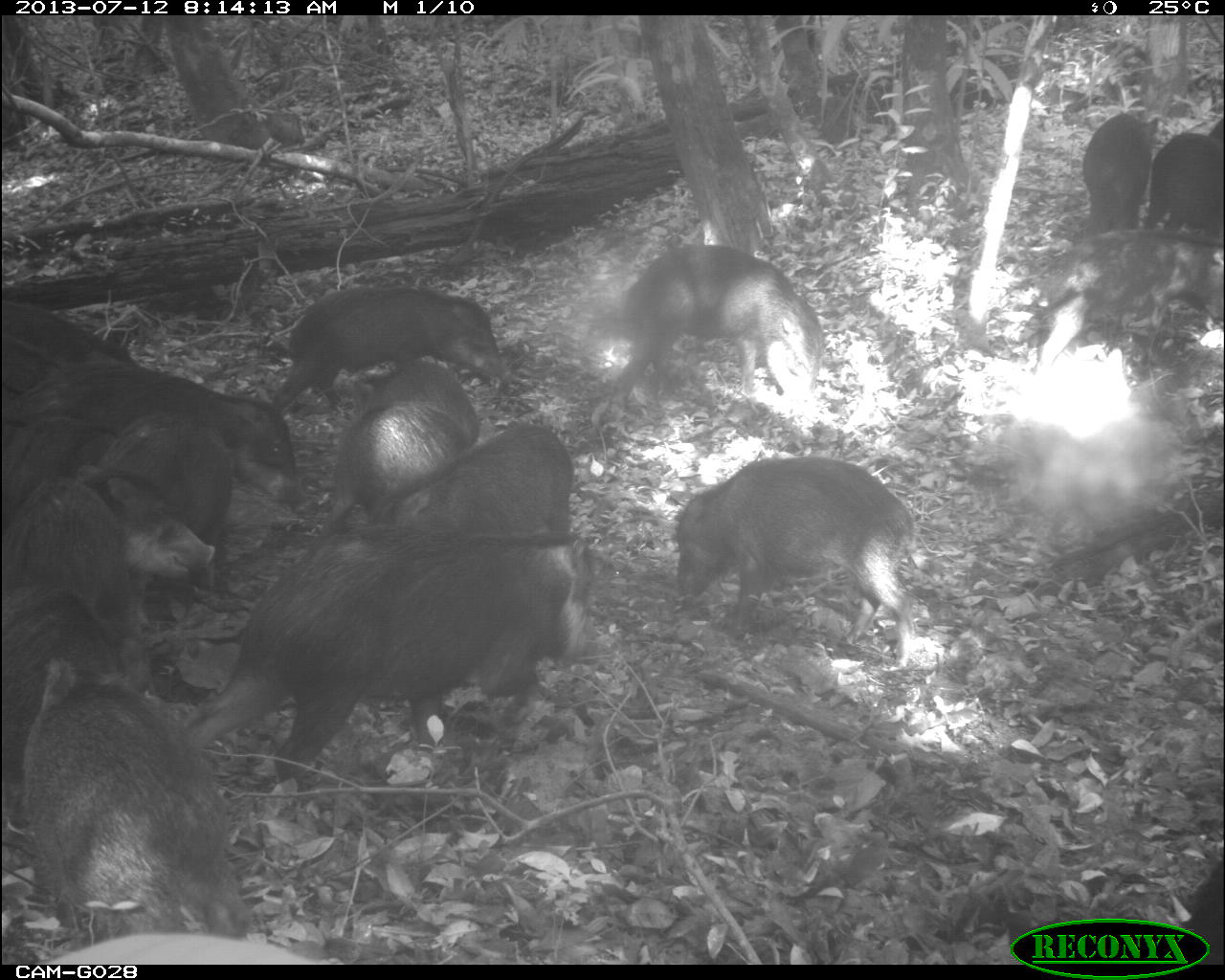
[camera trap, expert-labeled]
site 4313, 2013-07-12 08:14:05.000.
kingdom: Animalia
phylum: Chordata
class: Mammalia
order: Artiodactyla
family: Tayassuidae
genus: Tayassu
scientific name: Tayassu pecari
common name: white-lipped peccary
Tayassu pecari (white-lipped peccary), count 20.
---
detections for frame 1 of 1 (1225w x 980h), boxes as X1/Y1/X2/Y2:
tayassu pecari: 176/510/600/774; 4/644/253/934; 664/448/931/667; 0/358/304/508; 599/236/842/414; 0/465/223/628; 311/351/488/537; 0/588/160/787; 266/279/515/402; 1033/228/1225/371; 395/419/578/545; 81/414/233/516; 0/285/138/390; 1075/104/1159/236; 28/924/329/960; 1144/116/1222/235; 4/404/107/479; 1177/850/1218/963